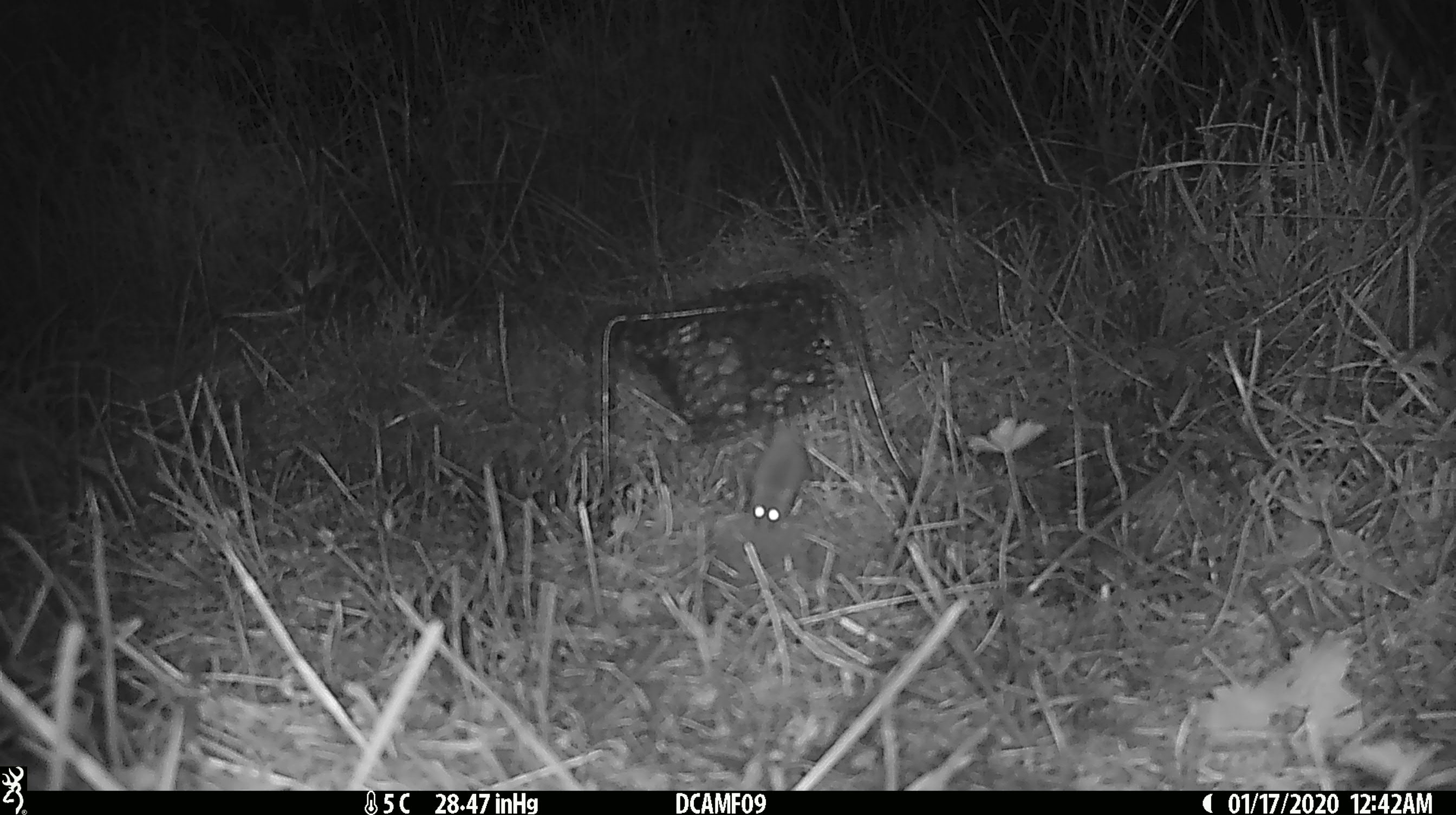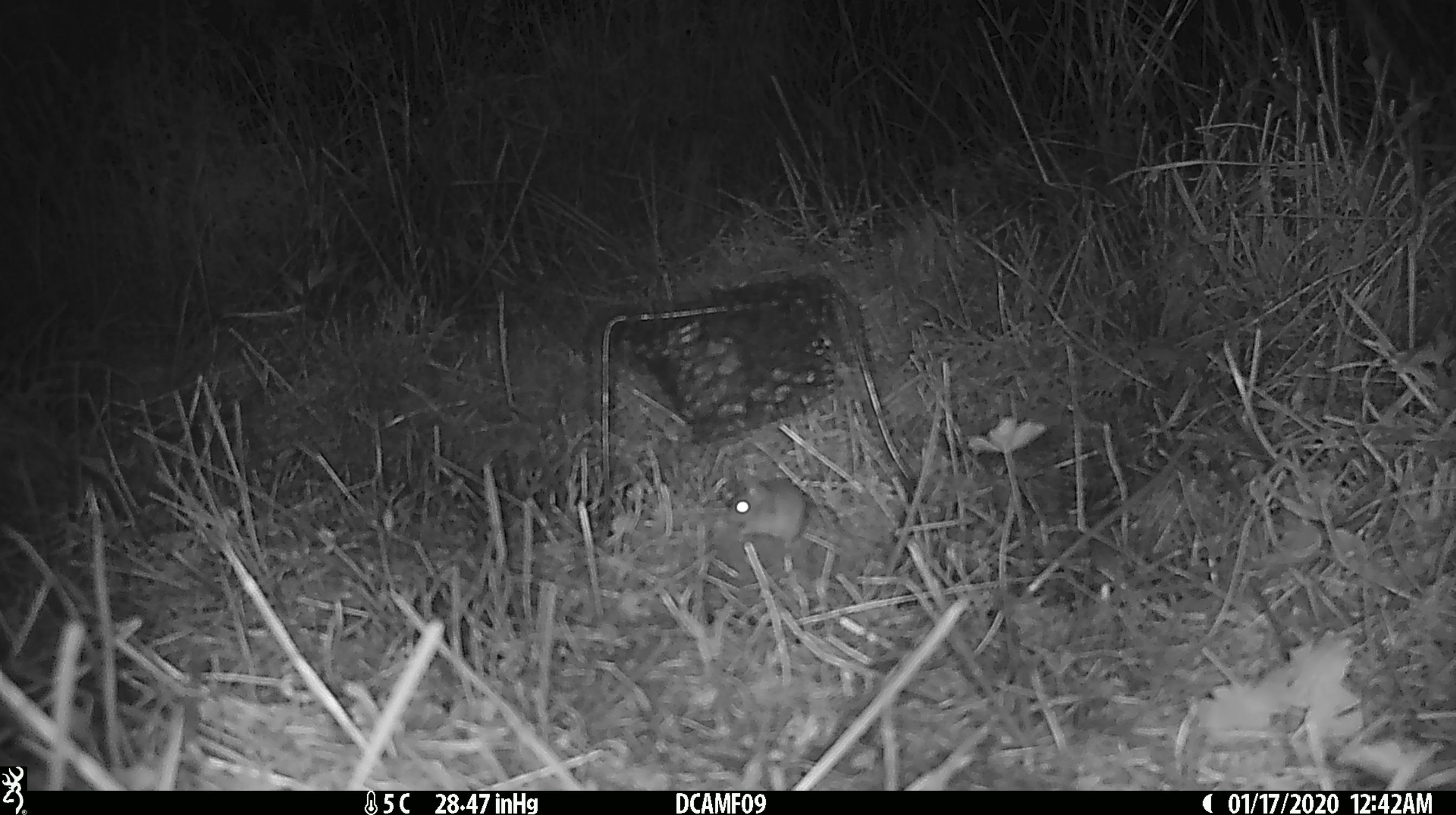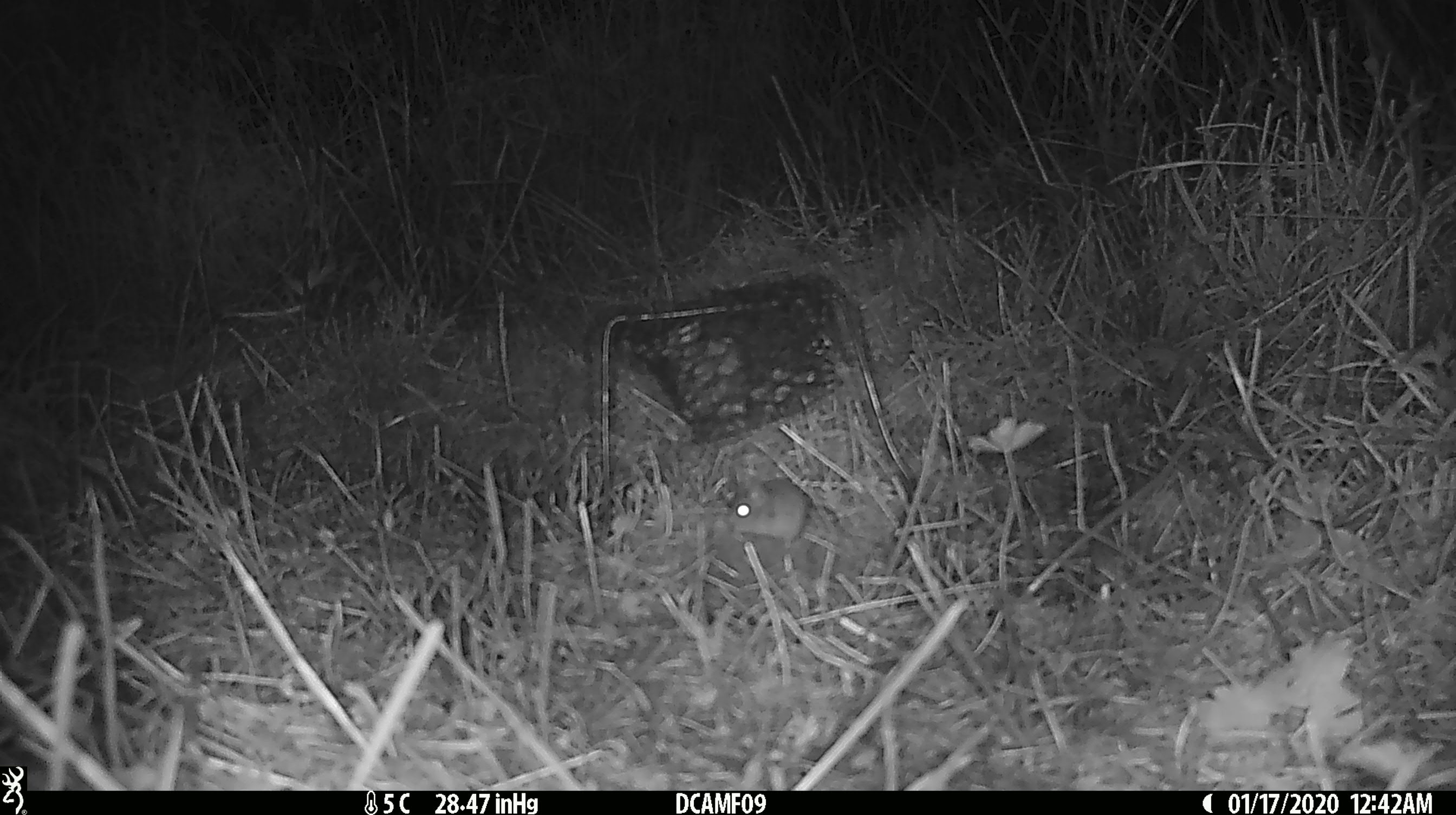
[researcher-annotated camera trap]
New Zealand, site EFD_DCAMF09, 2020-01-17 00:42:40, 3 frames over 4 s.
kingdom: Animalia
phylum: Chordata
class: Mammalia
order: Rodentia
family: Muridae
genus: Mus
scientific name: Mus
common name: mouse